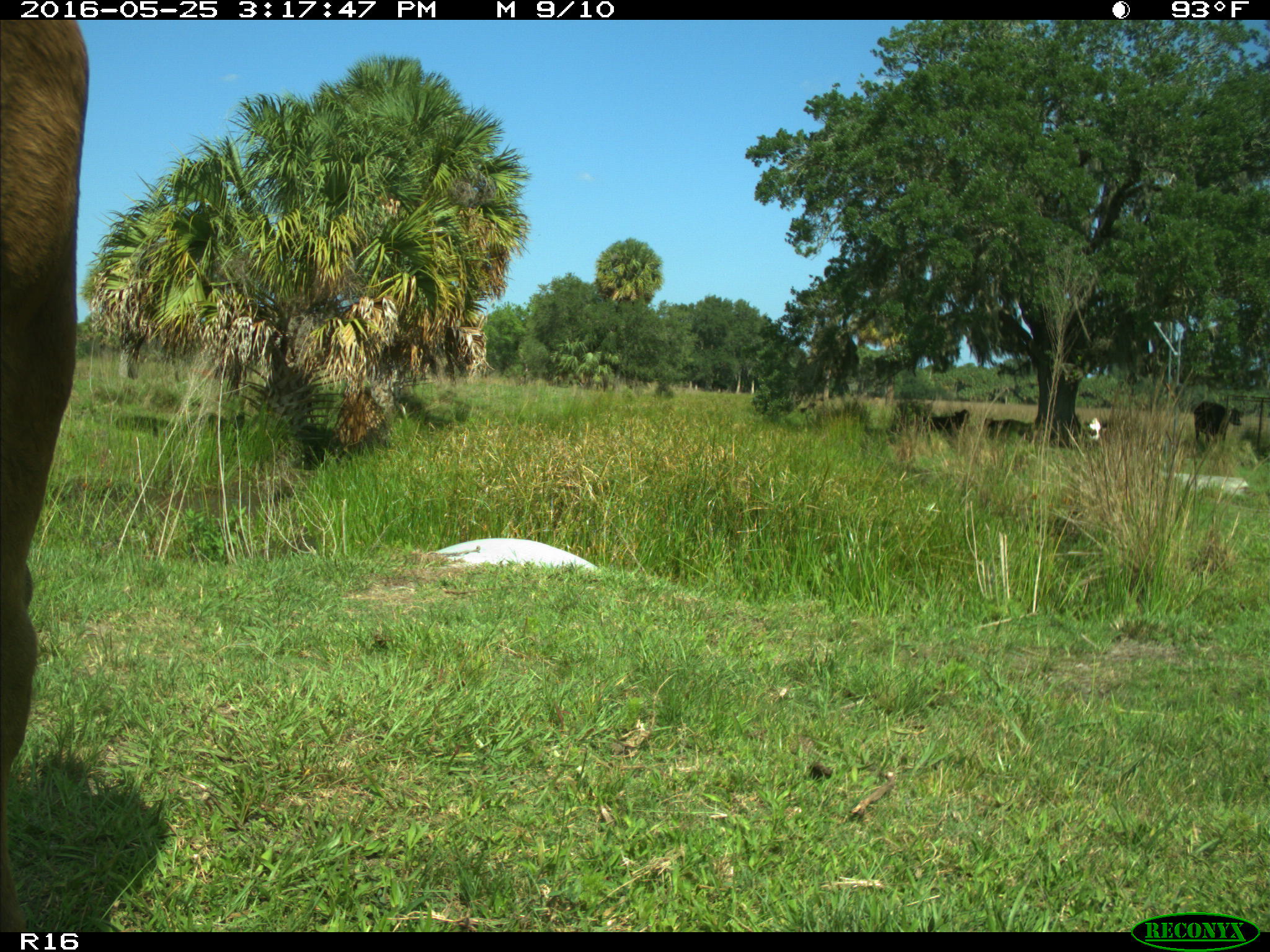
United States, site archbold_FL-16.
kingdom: Animalia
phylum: Chordata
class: Mammalia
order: Artiodactyla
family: Bovidae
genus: Bos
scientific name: Bos taurus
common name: domestic cow